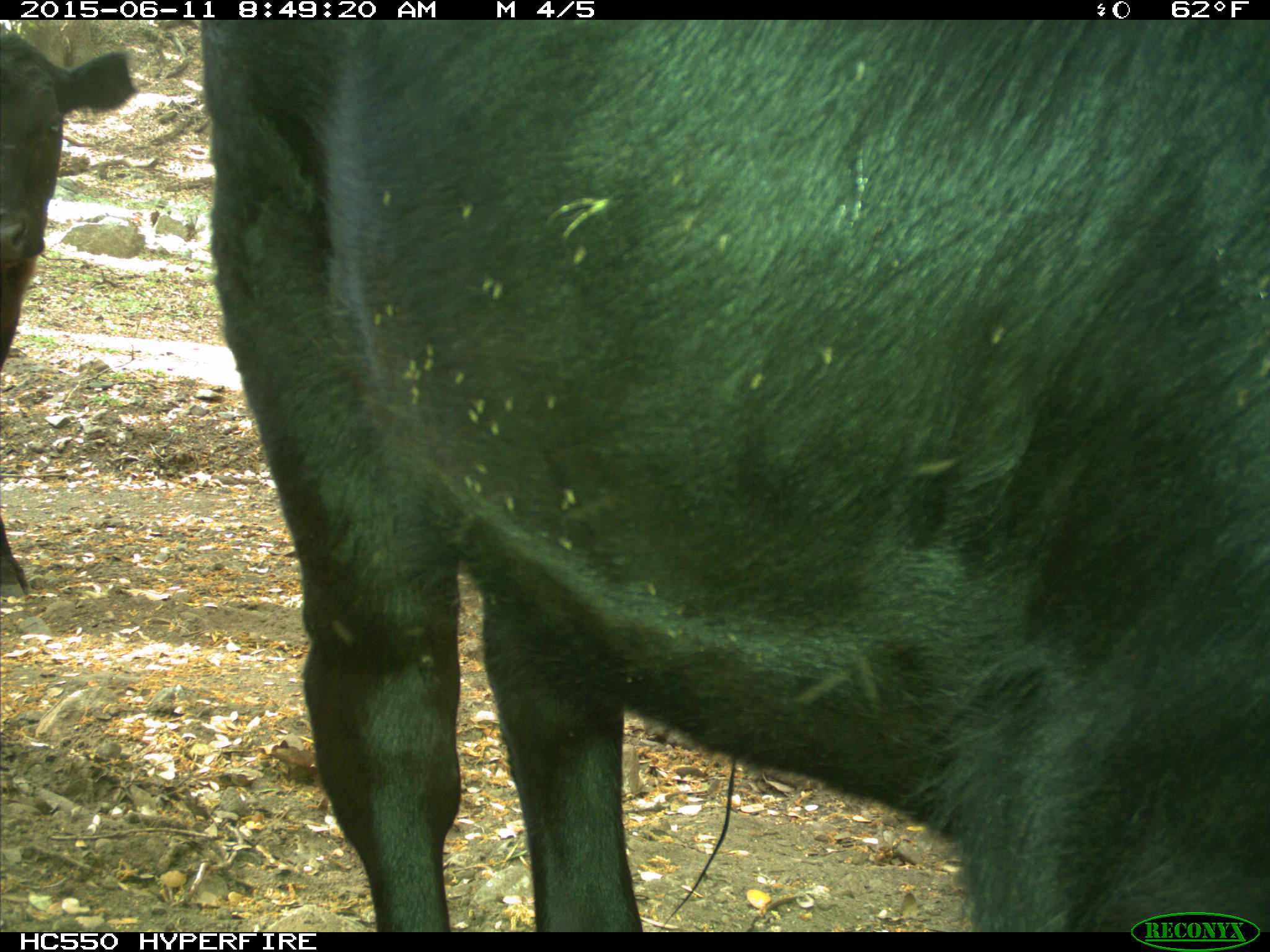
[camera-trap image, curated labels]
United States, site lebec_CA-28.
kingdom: Animalia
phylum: Chordata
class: Mammalia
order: Artiodactyla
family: Bovidae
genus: Bos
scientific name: Bos taurus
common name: domestic cow